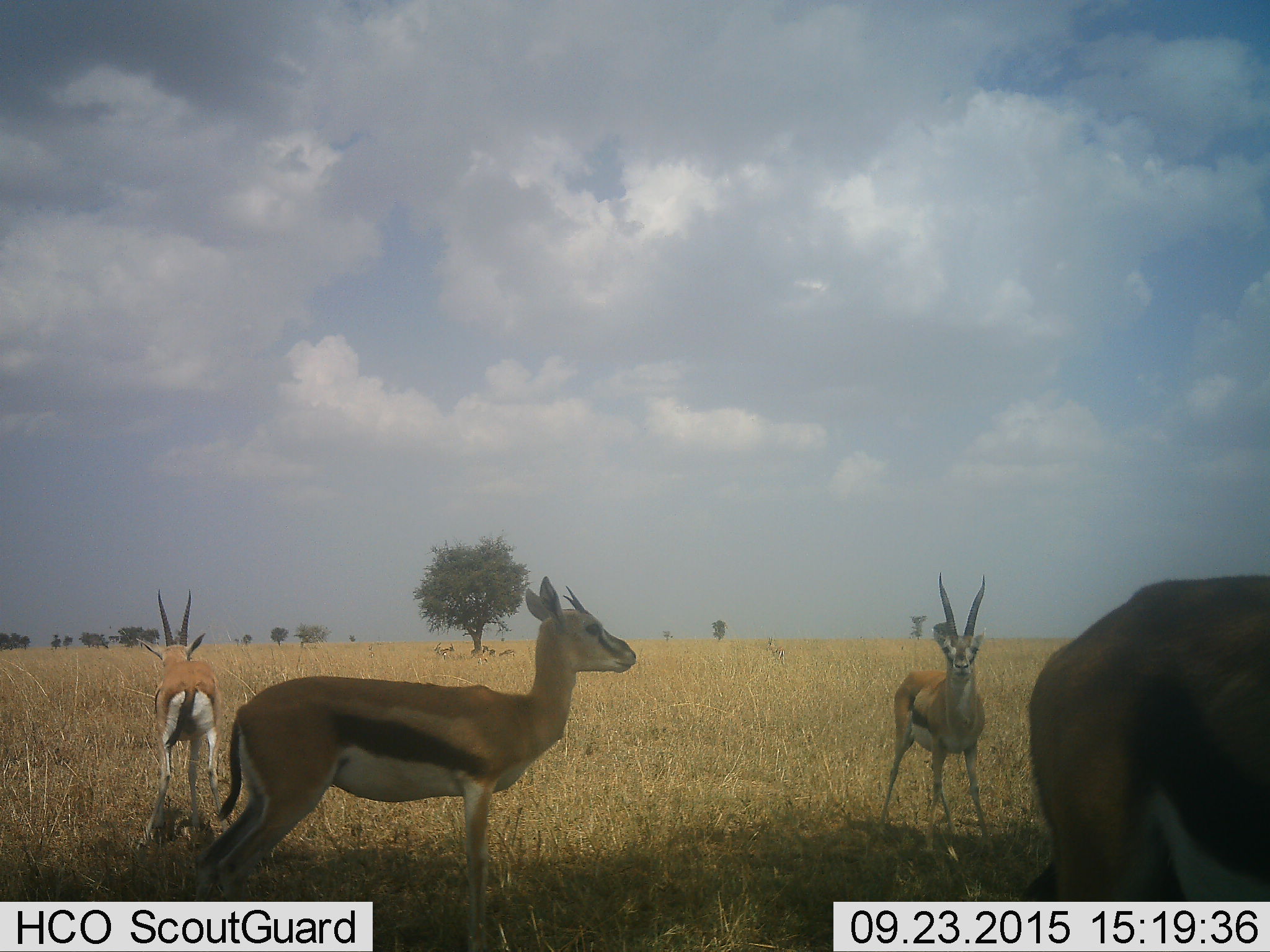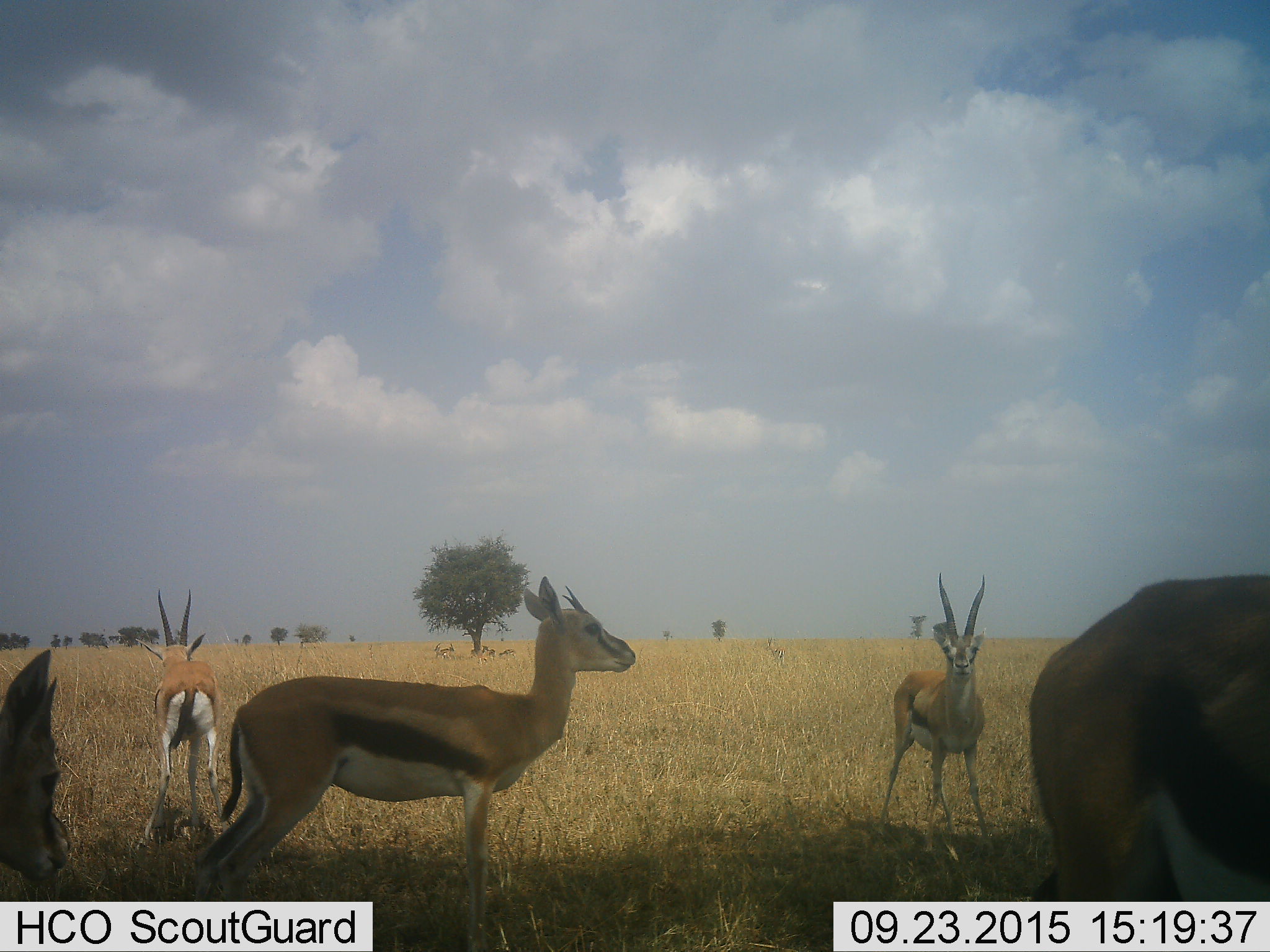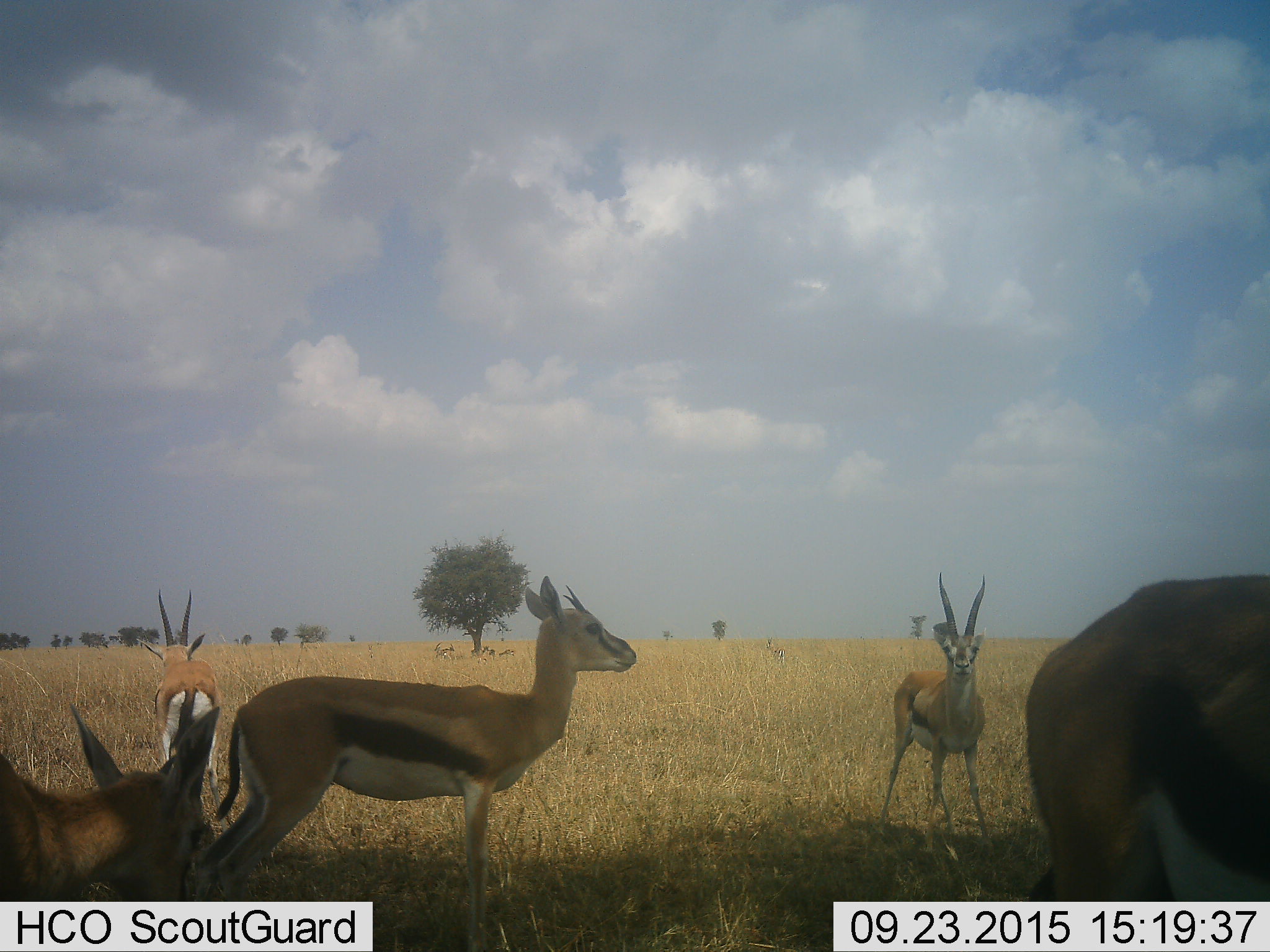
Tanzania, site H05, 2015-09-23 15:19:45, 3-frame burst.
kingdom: Animalia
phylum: Chordata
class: Mammalia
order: Artiodactyla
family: Bovidae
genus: Eudorcas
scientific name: Eudorcas thomsonii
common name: thomson's gazelle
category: gazellethomsons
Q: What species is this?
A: Gazellethomsons (thomson's gazelle) (Eudorcas thomsonii).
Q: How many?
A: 10.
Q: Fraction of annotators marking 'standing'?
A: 100%.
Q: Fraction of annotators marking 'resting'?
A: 0%.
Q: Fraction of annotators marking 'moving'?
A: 10%.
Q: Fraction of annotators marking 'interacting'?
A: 0%.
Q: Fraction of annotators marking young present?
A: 10%.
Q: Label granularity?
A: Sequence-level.